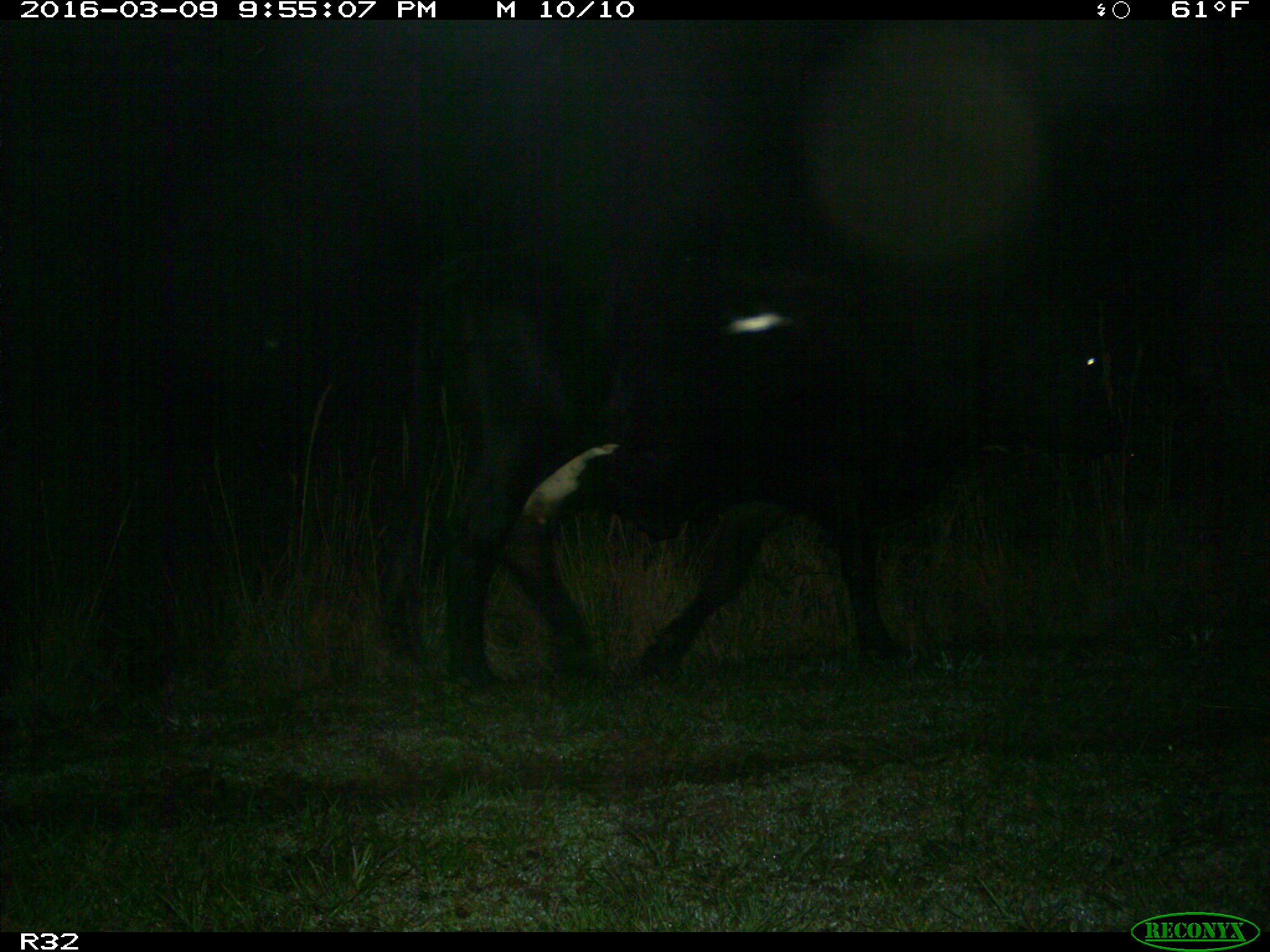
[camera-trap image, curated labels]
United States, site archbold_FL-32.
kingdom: Animalia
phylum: Chordata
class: Mammalia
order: Artiodactyla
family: Bovidae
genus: Bos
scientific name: Bos taurus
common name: domestic cow